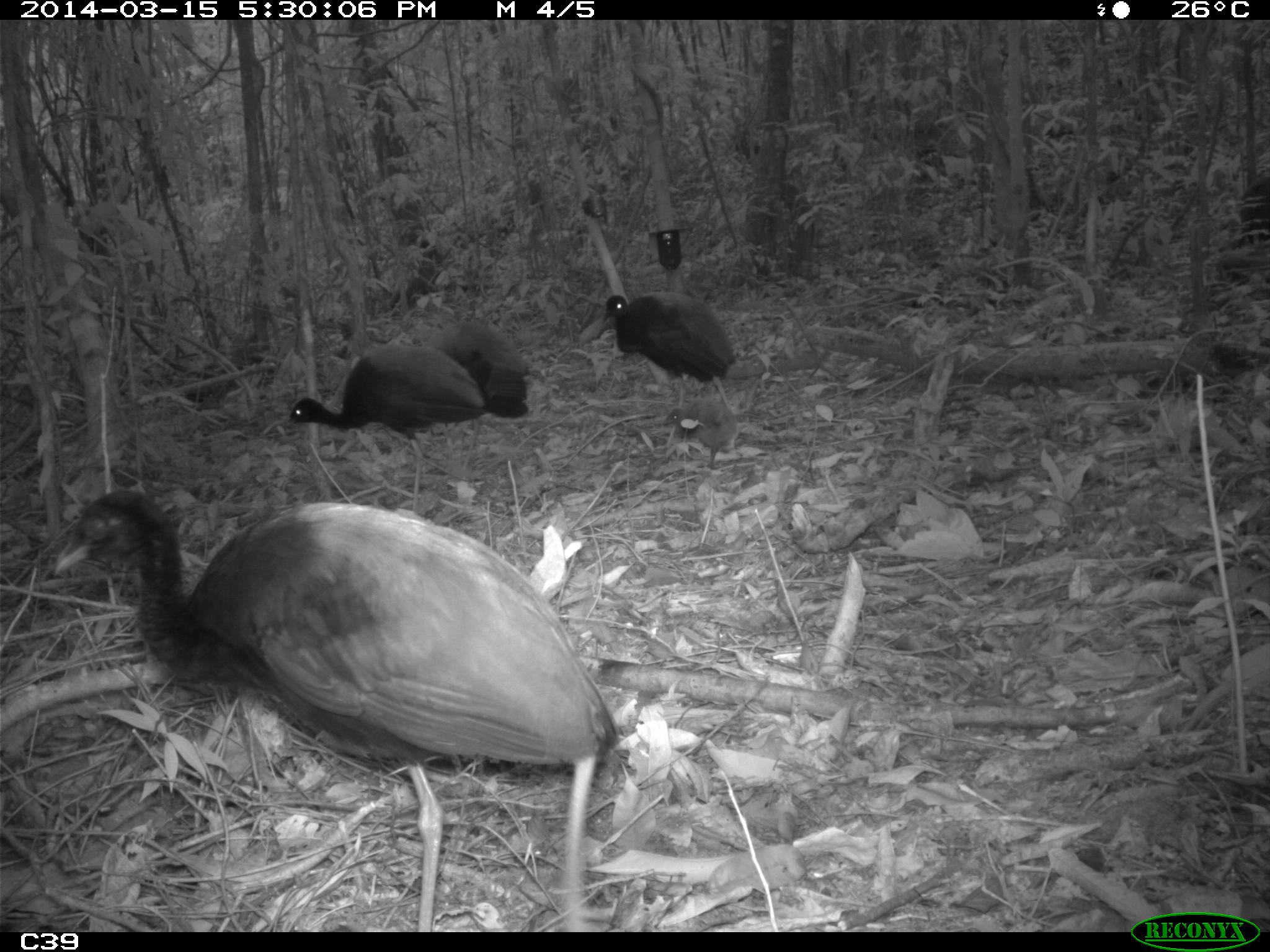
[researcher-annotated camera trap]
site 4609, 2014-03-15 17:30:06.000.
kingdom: Animalia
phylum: Chordata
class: Aves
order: Gruiformes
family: Psophiidae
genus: Psophia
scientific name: Psophia crepitans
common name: gray-winged trumpeter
Psophia crepitans (gray-winged trumpeter), count 8, age adult.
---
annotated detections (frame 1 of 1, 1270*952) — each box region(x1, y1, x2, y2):
psophia crepitans: region(54, 486, 620, 931); region(282, 342, 486, 514); region(423, 318, 532, 476); region(600, 293, 738, 415); region(662, 399, 738, 469)